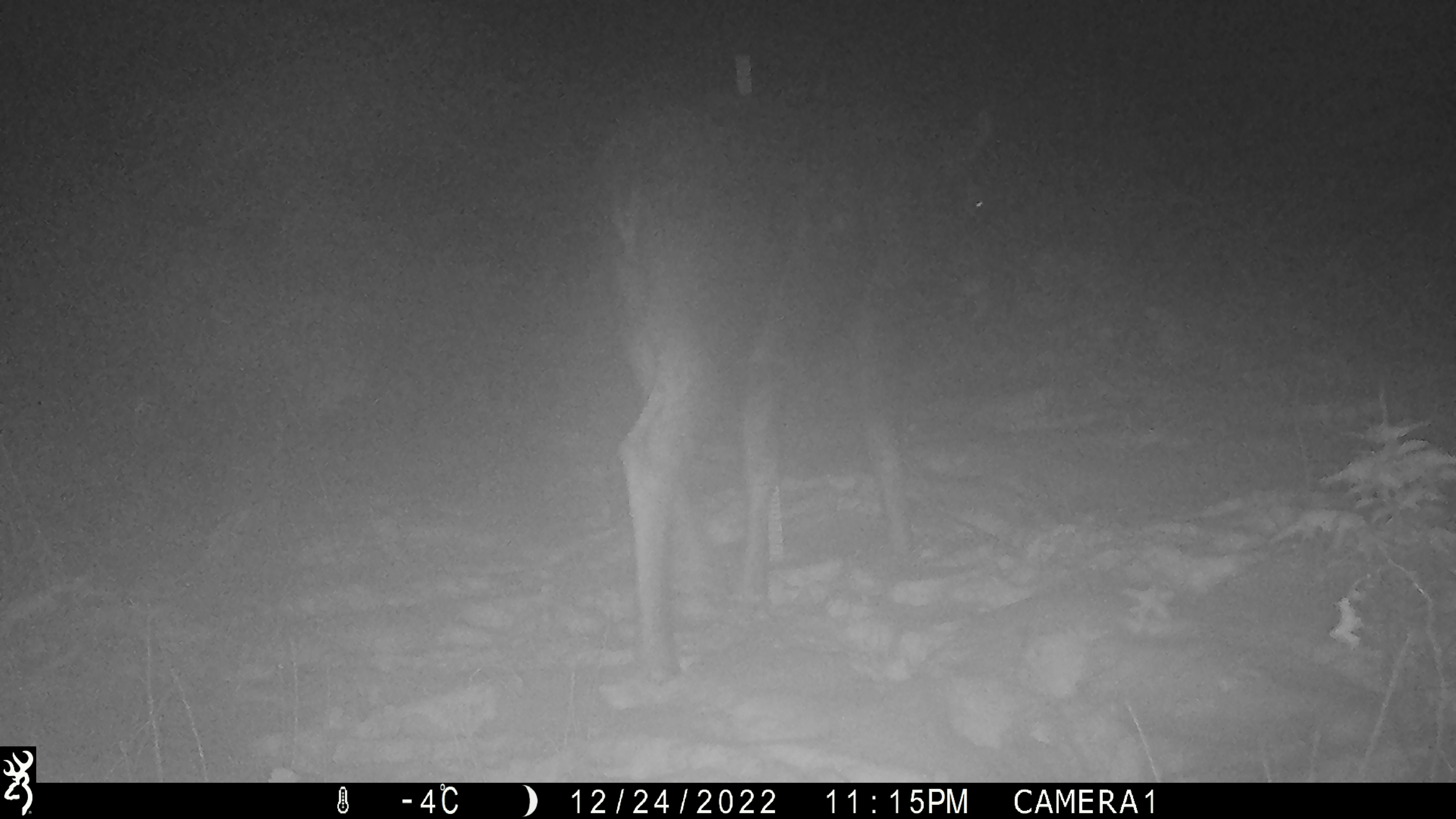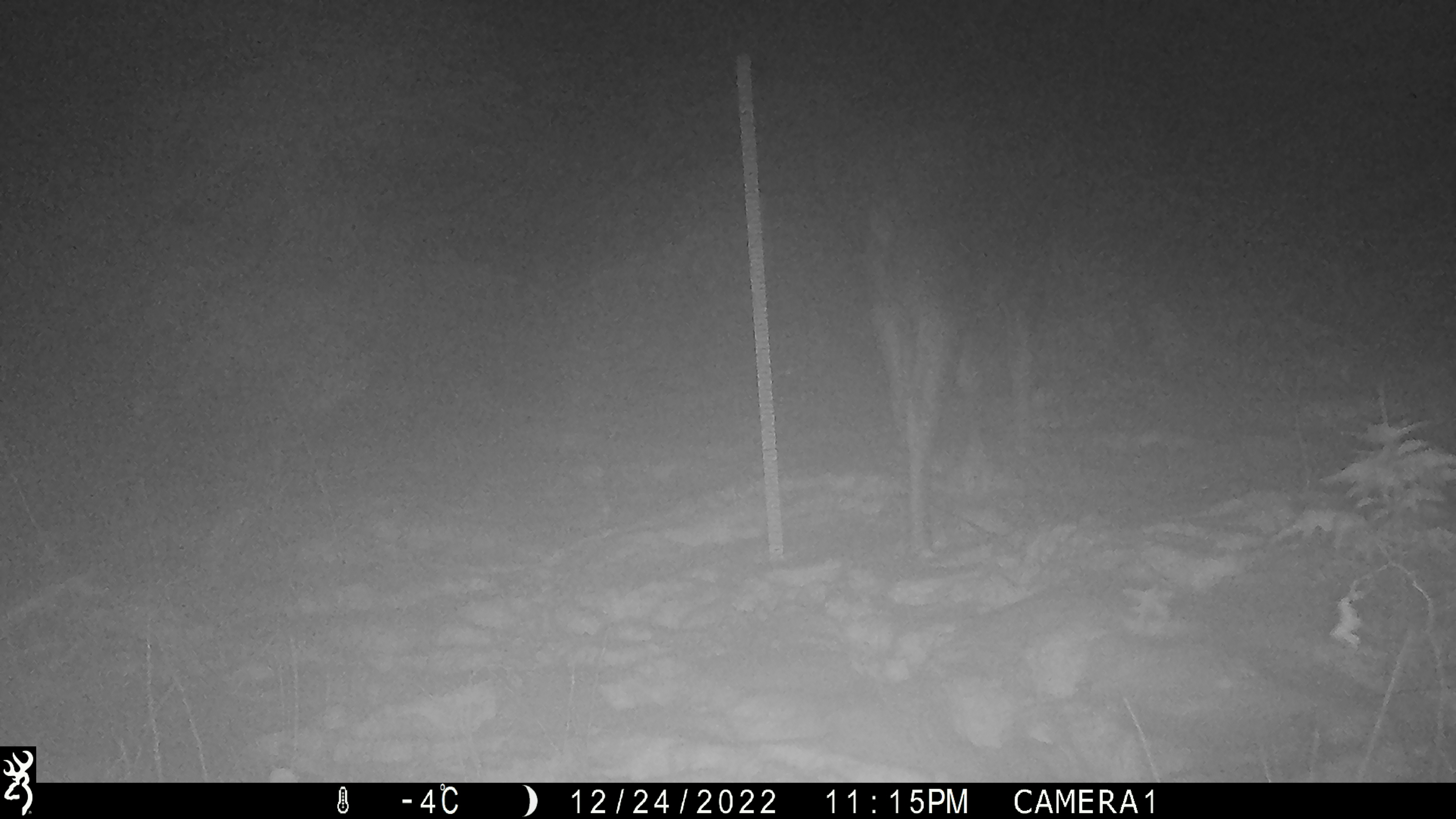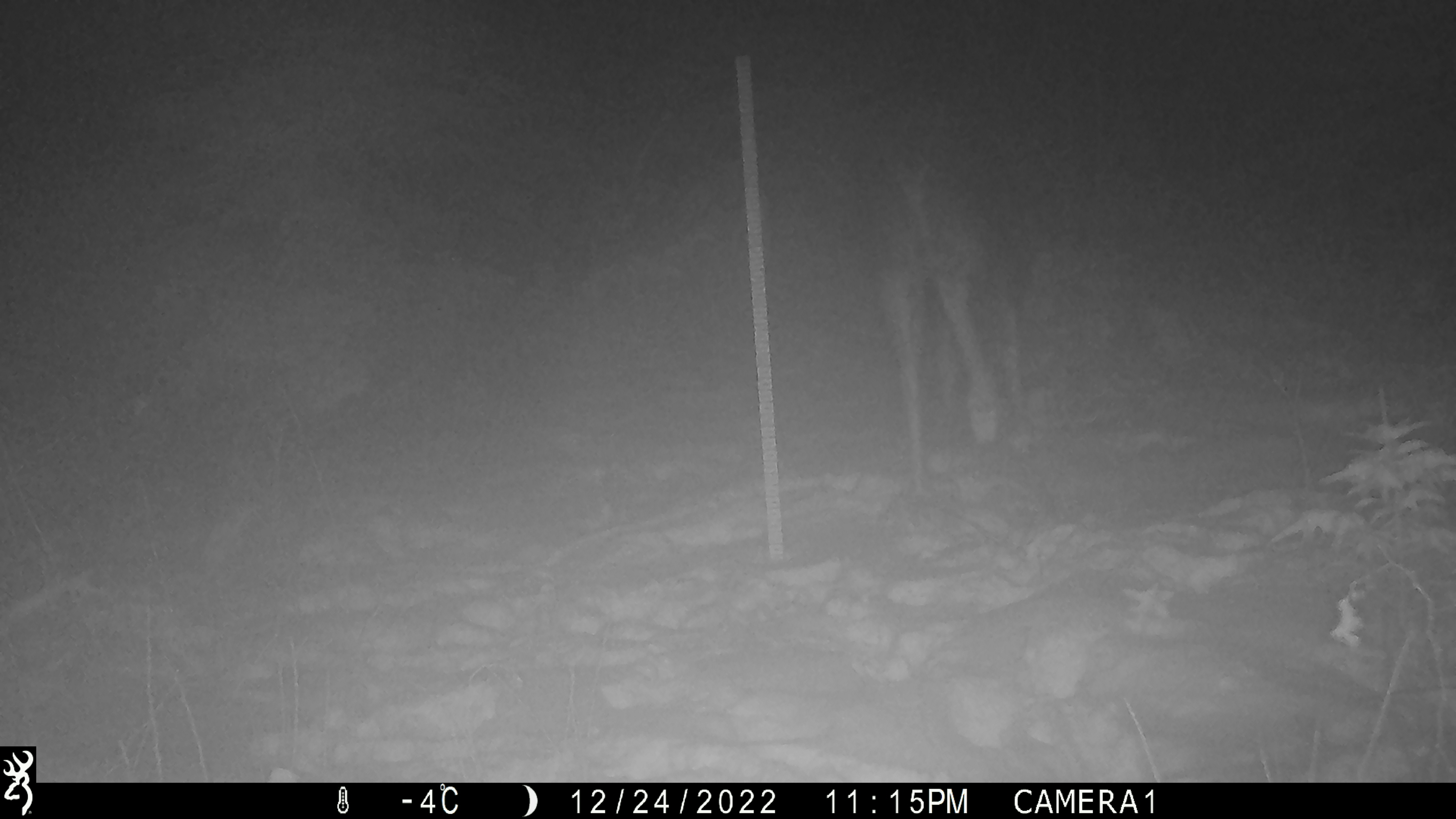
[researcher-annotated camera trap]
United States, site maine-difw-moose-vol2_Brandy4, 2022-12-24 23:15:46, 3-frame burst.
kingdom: Animalia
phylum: Chordata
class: Mammalia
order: Artiodactyla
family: Cervidae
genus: Alces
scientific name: Alces alces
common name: moose